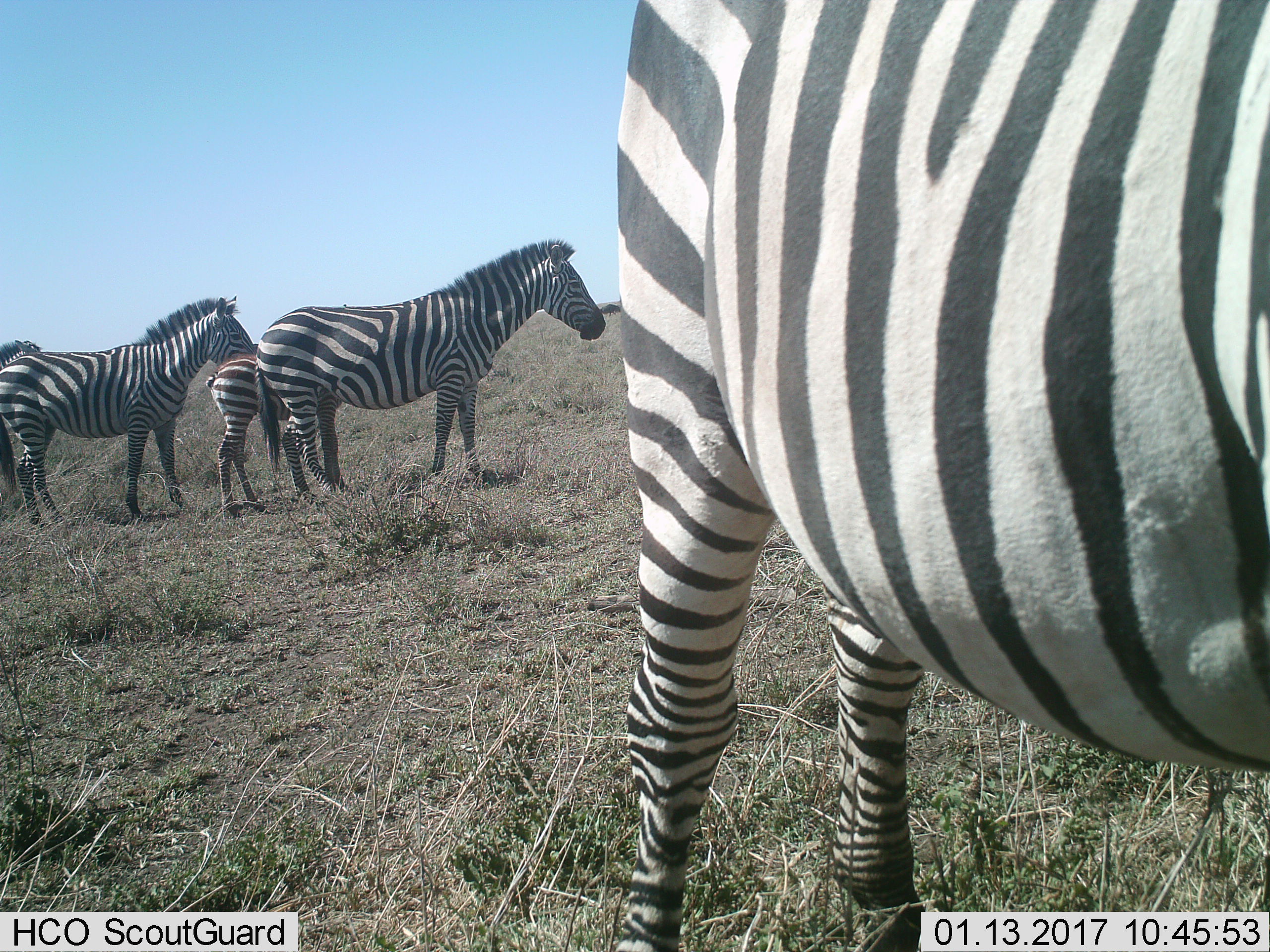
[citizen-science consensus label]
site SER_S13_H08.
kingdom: Animalia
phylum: Chordata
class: Mammalia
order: Perissodactyla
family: Equidae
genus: Equus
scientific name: Equus quagga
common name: plains zebra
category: zebraplains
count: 5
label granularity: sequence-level